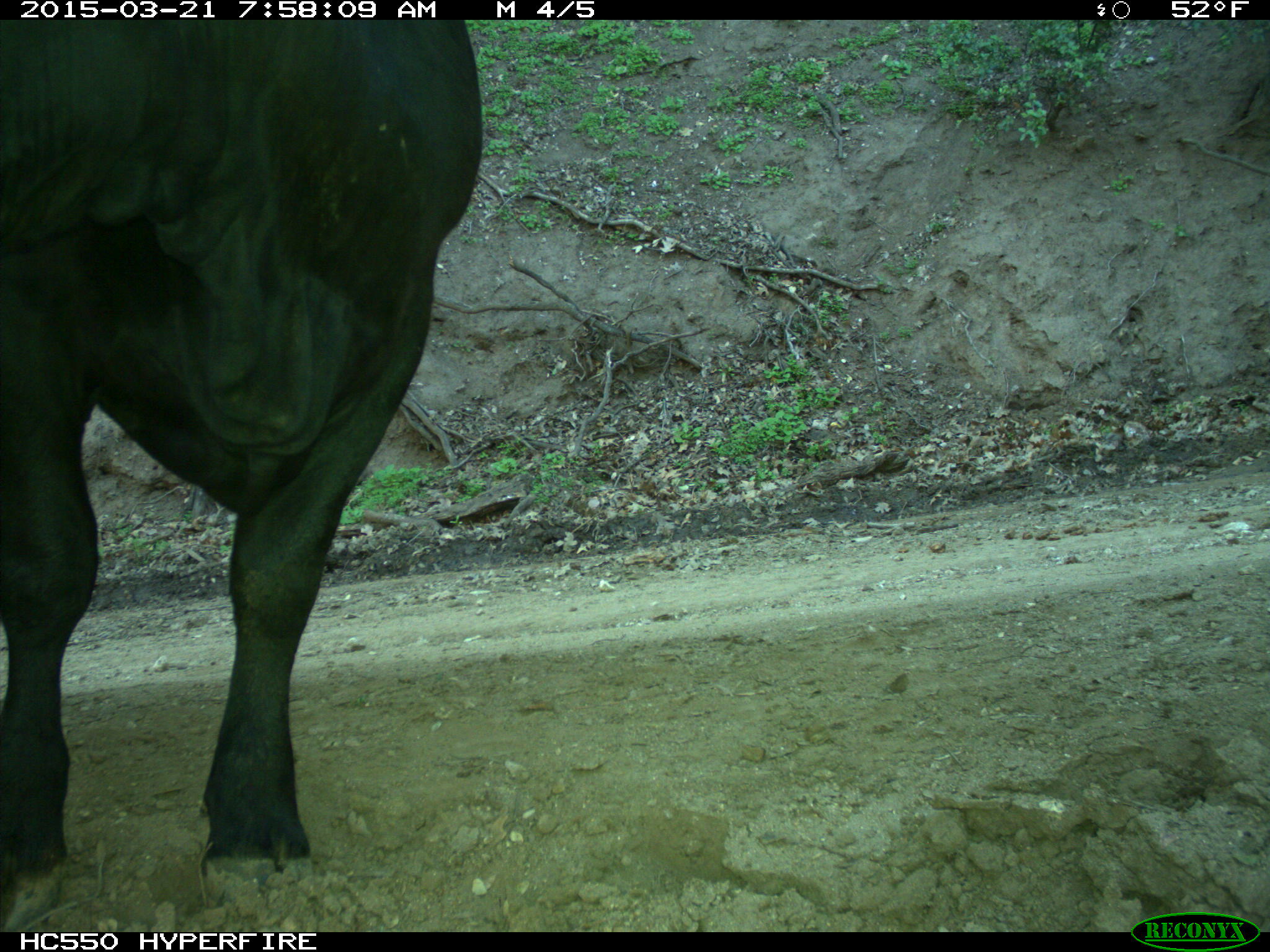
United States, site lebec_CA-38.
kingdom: Animalia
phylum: Chordata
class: Mammalia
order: Artiodactyla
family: Bovidae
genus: Bos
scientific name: Bos taurus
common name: domestic cow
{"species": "Bos taurus (domestic cow)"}